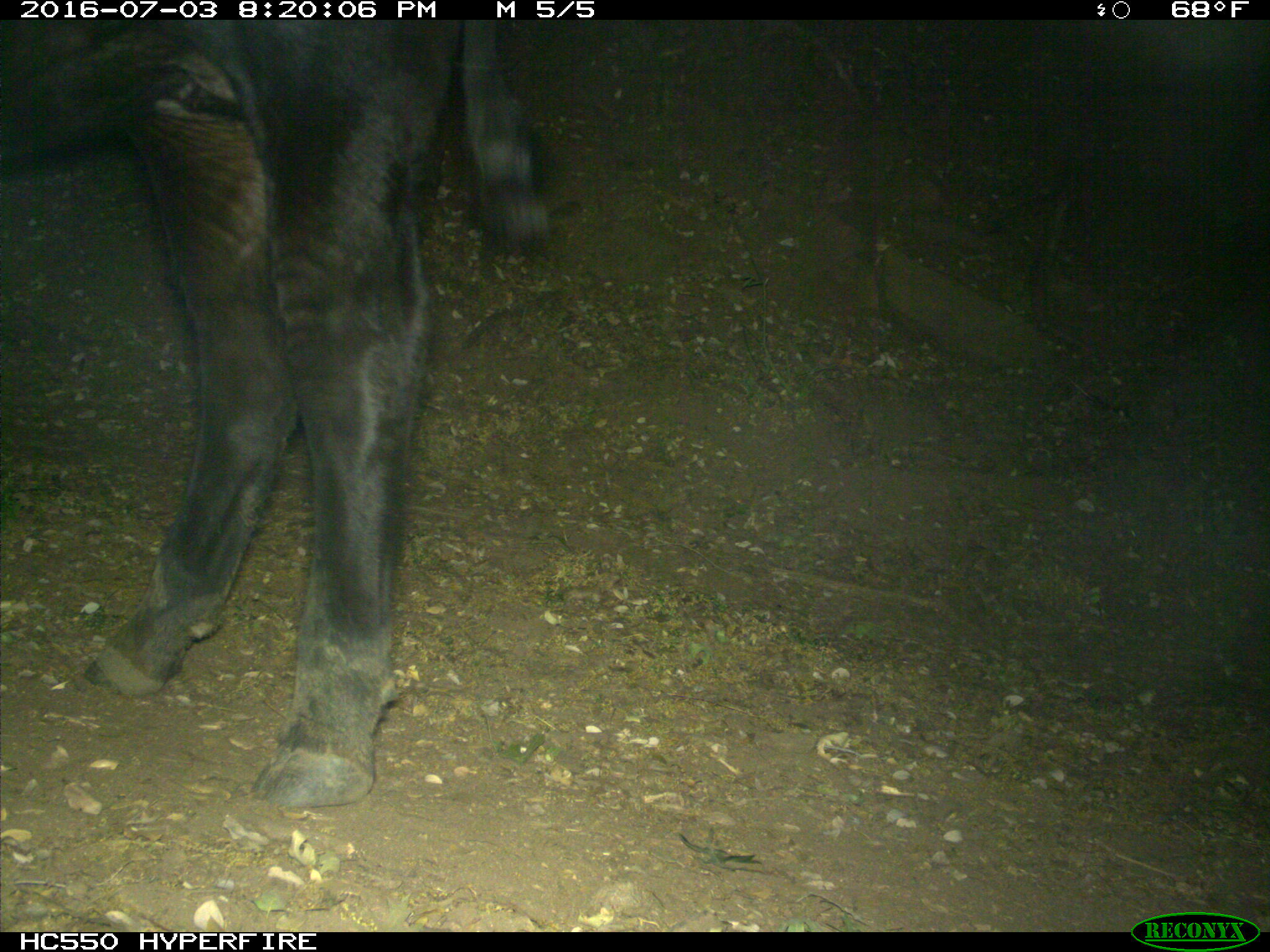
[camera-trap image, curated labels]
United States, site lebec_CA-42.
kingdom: Animalia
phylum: Chordata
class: Mammalia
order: Artiodactyla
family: Bovidae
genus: Bos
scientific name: Bos taurus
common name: domestic cow